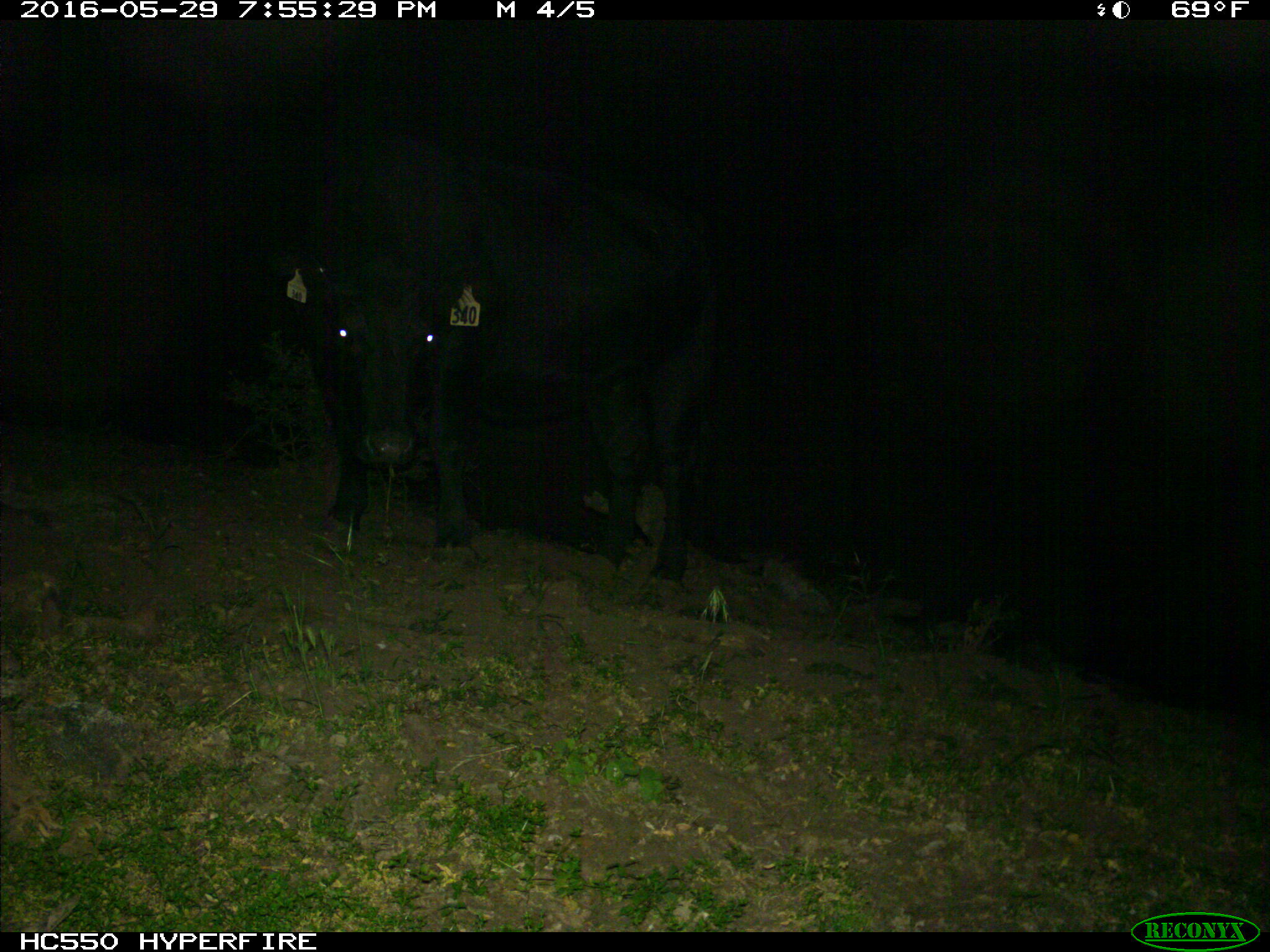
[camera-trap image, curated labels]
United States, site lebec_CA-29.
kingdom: Animalia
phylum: Chordata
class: Mammalia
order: Artiodactyla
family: Bovidae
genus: Bos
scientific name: Bos taurus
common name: domestic cow